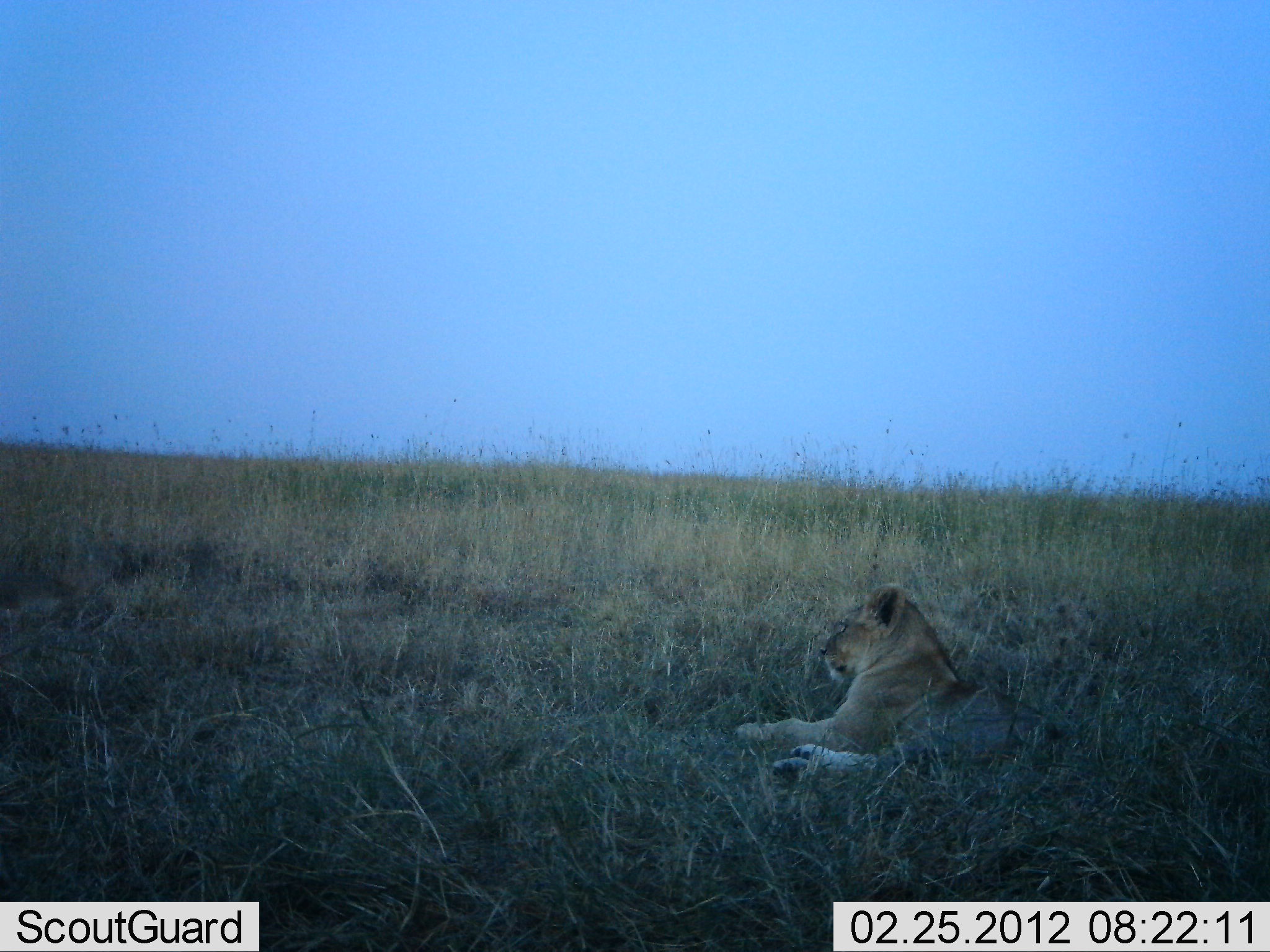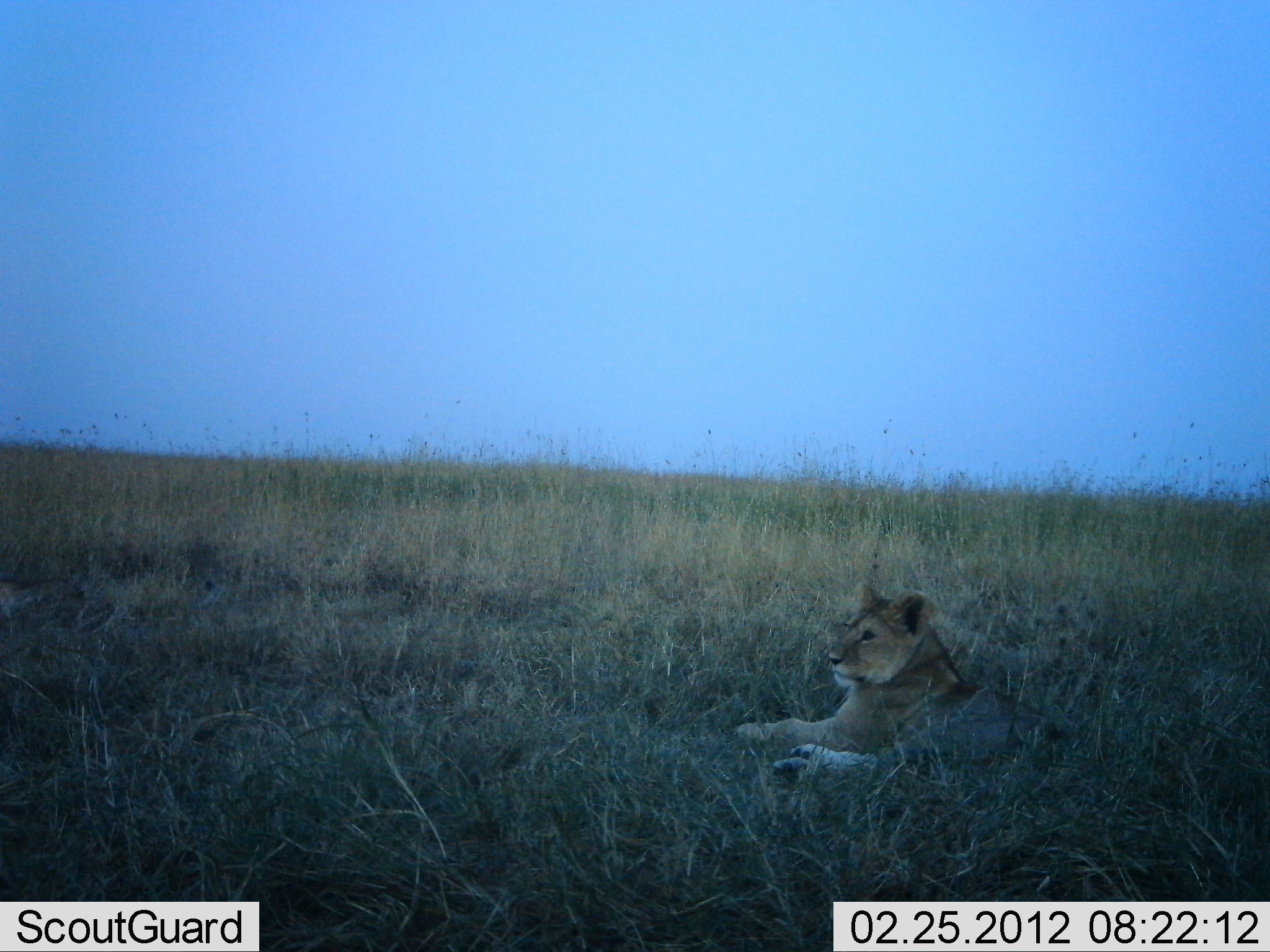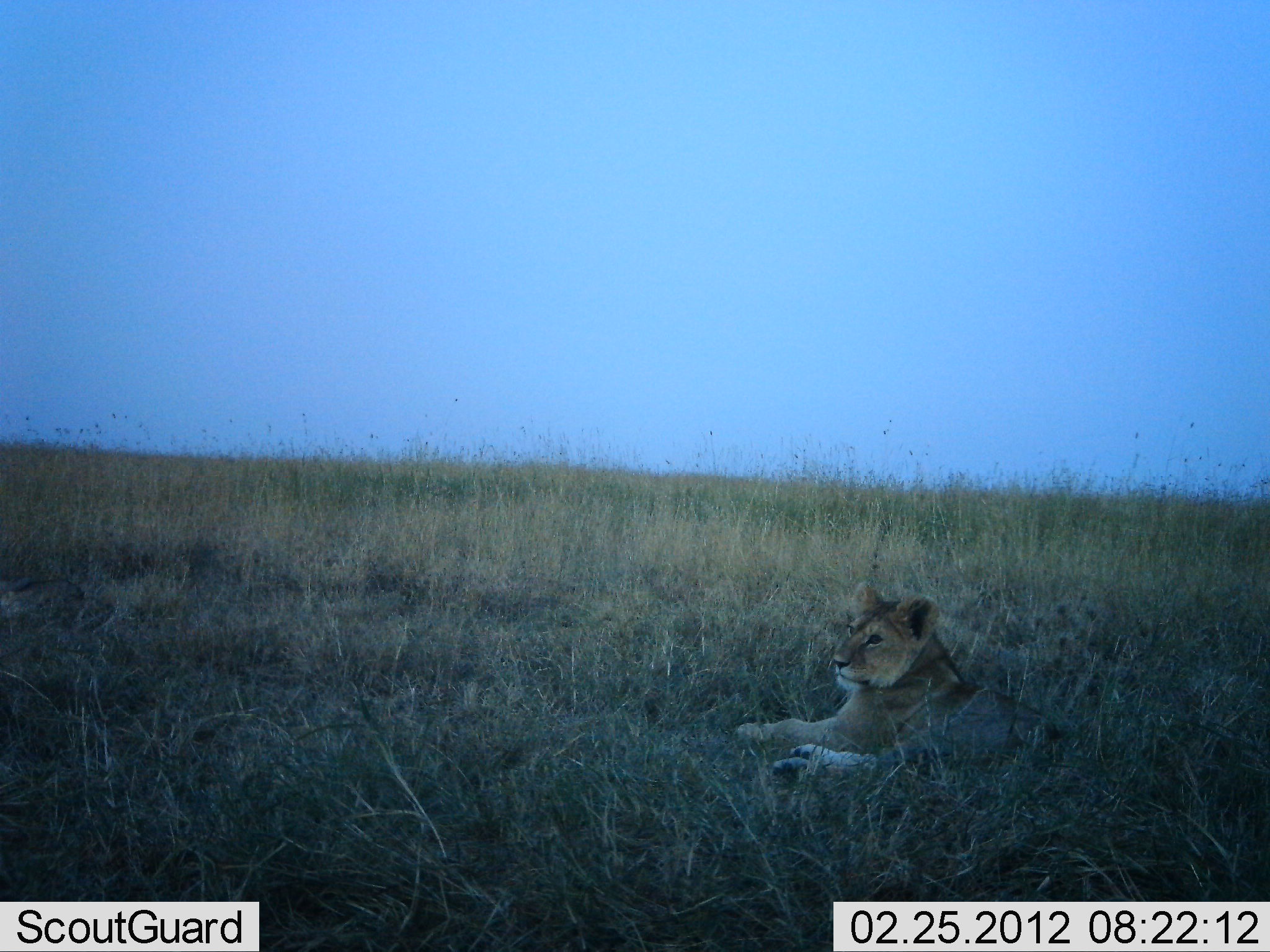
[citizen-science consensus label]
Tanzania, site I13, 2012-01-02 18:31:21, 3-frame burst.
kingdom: Animalia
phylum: Chordata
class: Mammalia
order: Carnivora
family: Felidae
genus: Panthera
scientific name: Panthera leo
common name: lion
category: lionfemale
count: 1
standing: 0%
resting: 100%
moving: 4%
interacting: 0%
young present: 0%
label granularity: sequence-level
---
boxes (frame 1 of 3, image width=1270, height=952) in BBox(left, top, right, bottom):
animal: BBox(733, 579, 1060, 795)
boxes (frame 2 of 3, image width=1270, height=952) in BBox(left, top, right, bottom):
animal: BBox(733, 579, 1060, 795)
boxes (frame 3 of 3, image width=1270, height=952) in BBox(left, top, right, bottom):
animal: BBox(733, 579, 1060, 795)